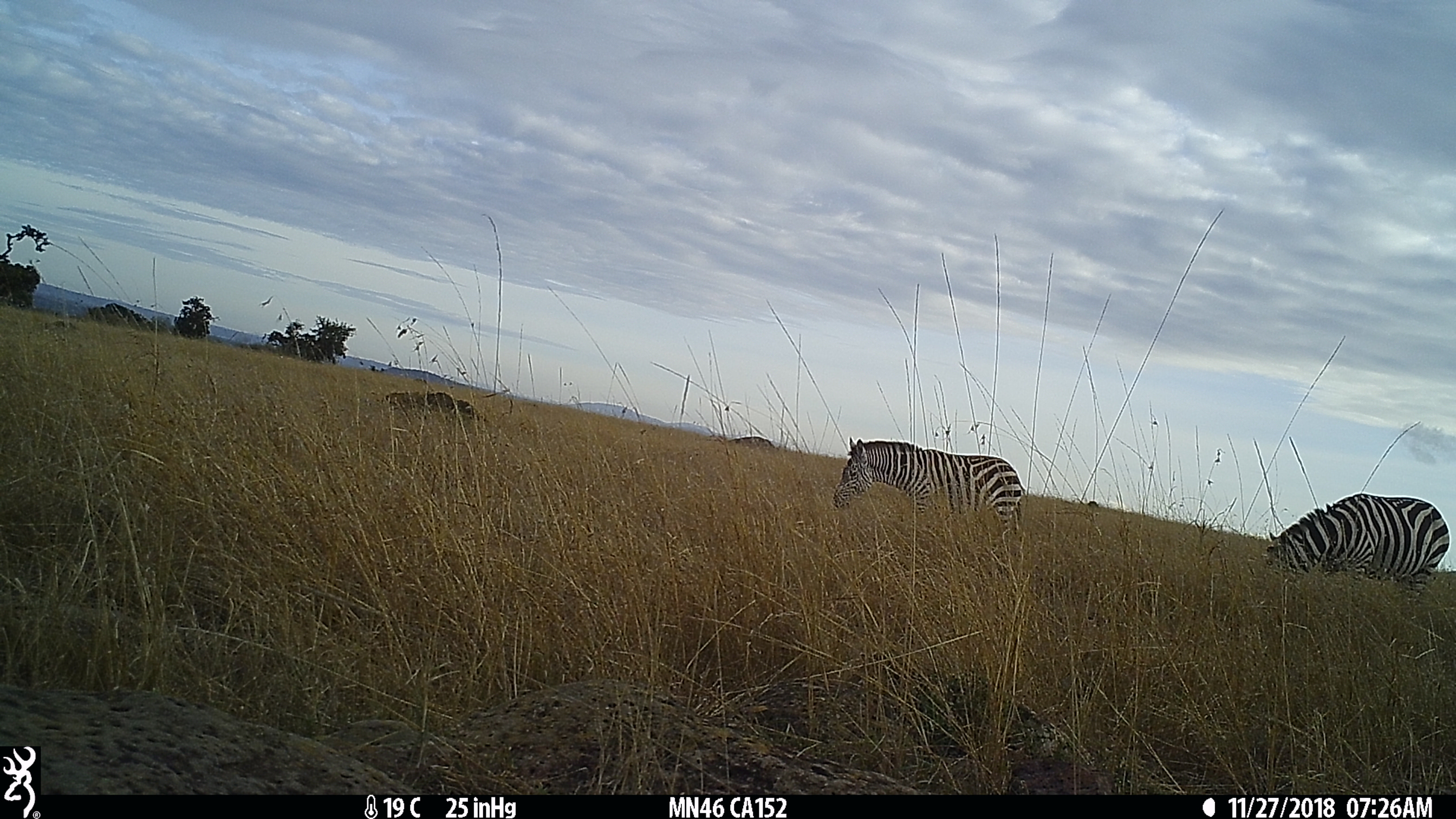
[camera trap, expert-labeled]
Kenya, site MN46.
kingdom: Animalia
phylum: Chordata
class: Mammalia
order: Perissodactyla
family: Equidae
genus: Equus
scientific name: Equus quagga burchellii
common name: burchell's zebra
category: zebra